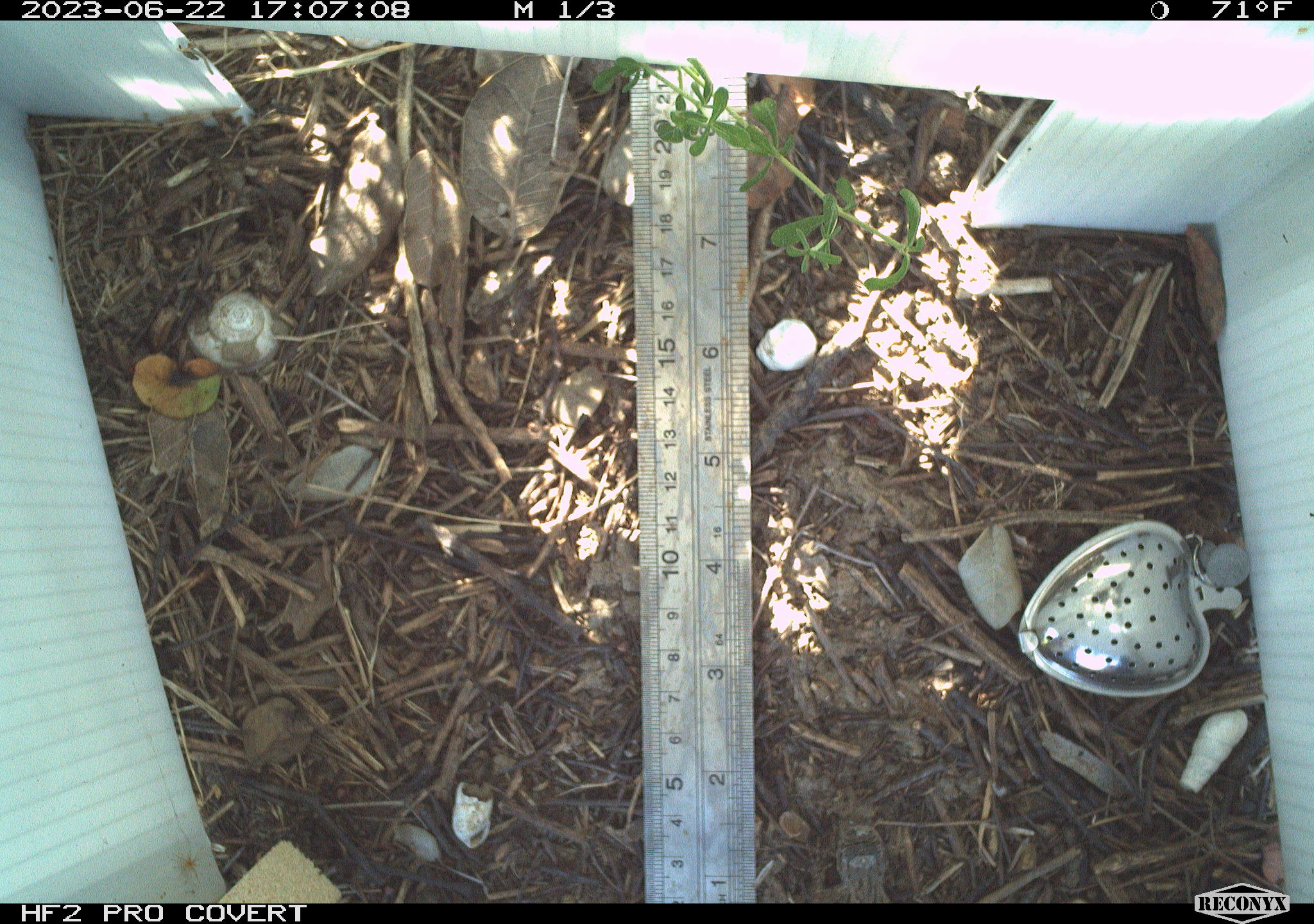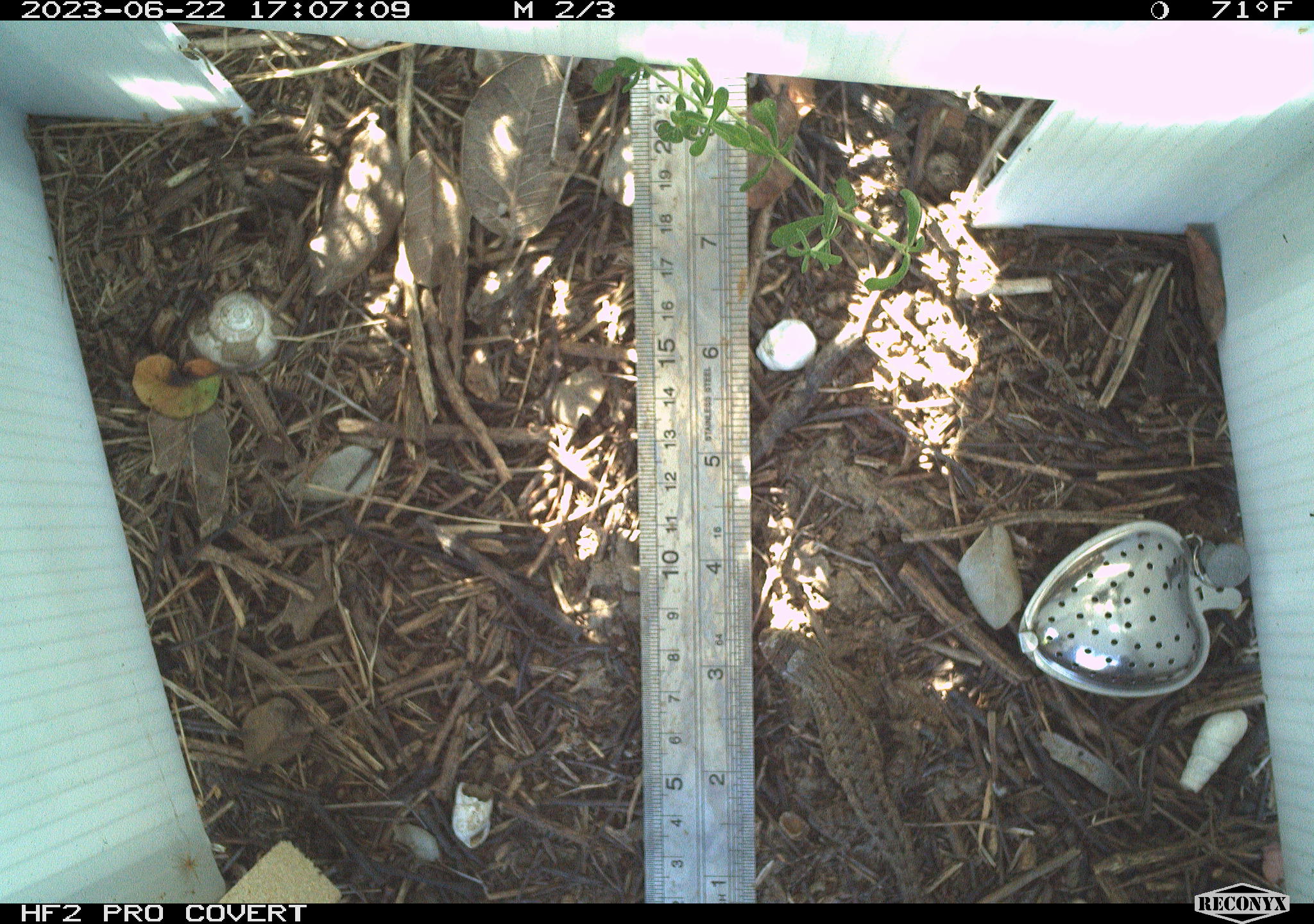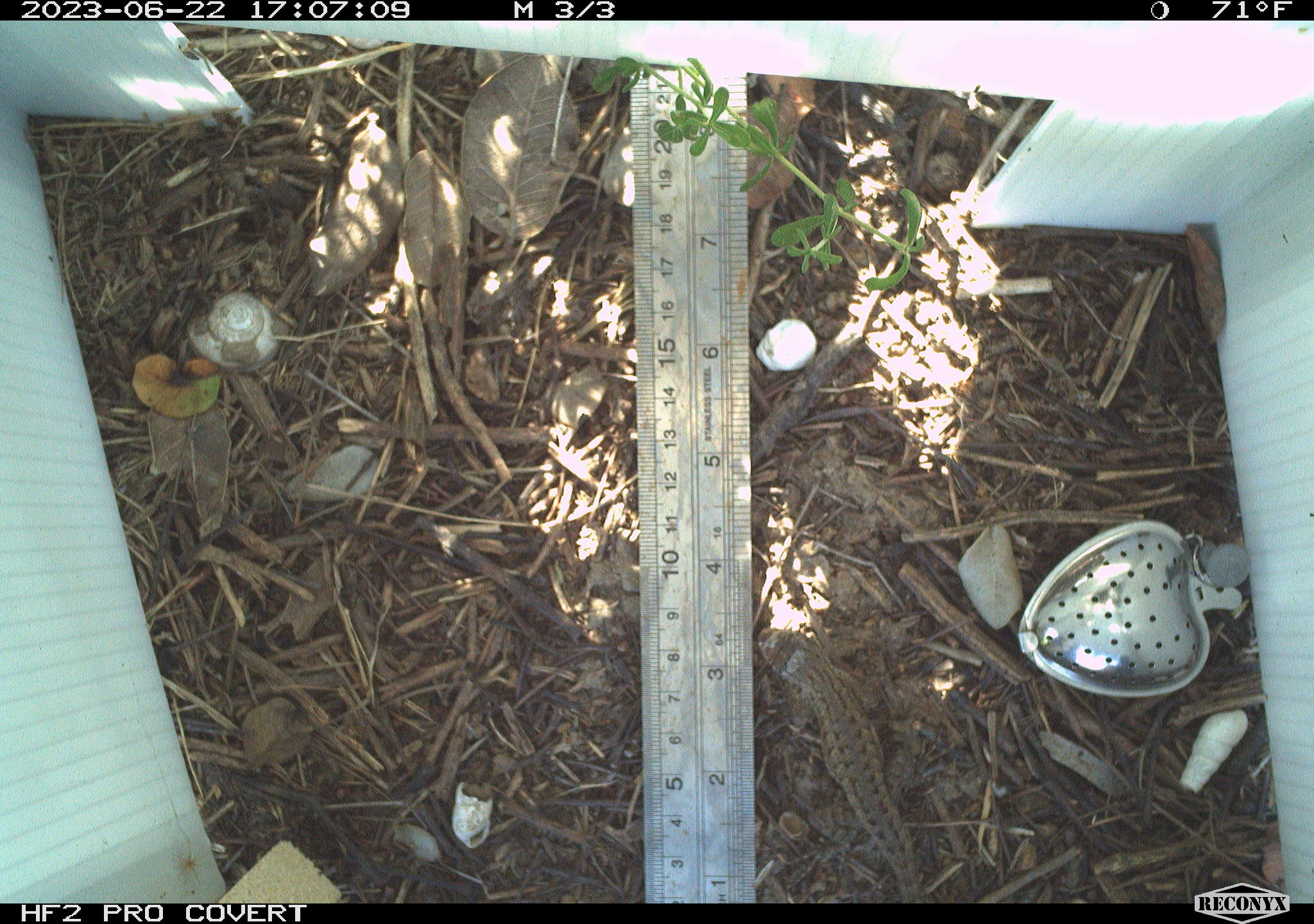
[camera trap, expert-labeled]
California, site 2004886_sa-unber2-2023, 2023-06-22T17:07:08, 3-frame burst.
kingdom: Animalia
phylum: Chordata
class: Reptilia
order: Squamata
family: Phrynosomatidae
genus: Sceloporus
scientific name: Sceloporus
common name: spiny lizards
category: sceloporus species